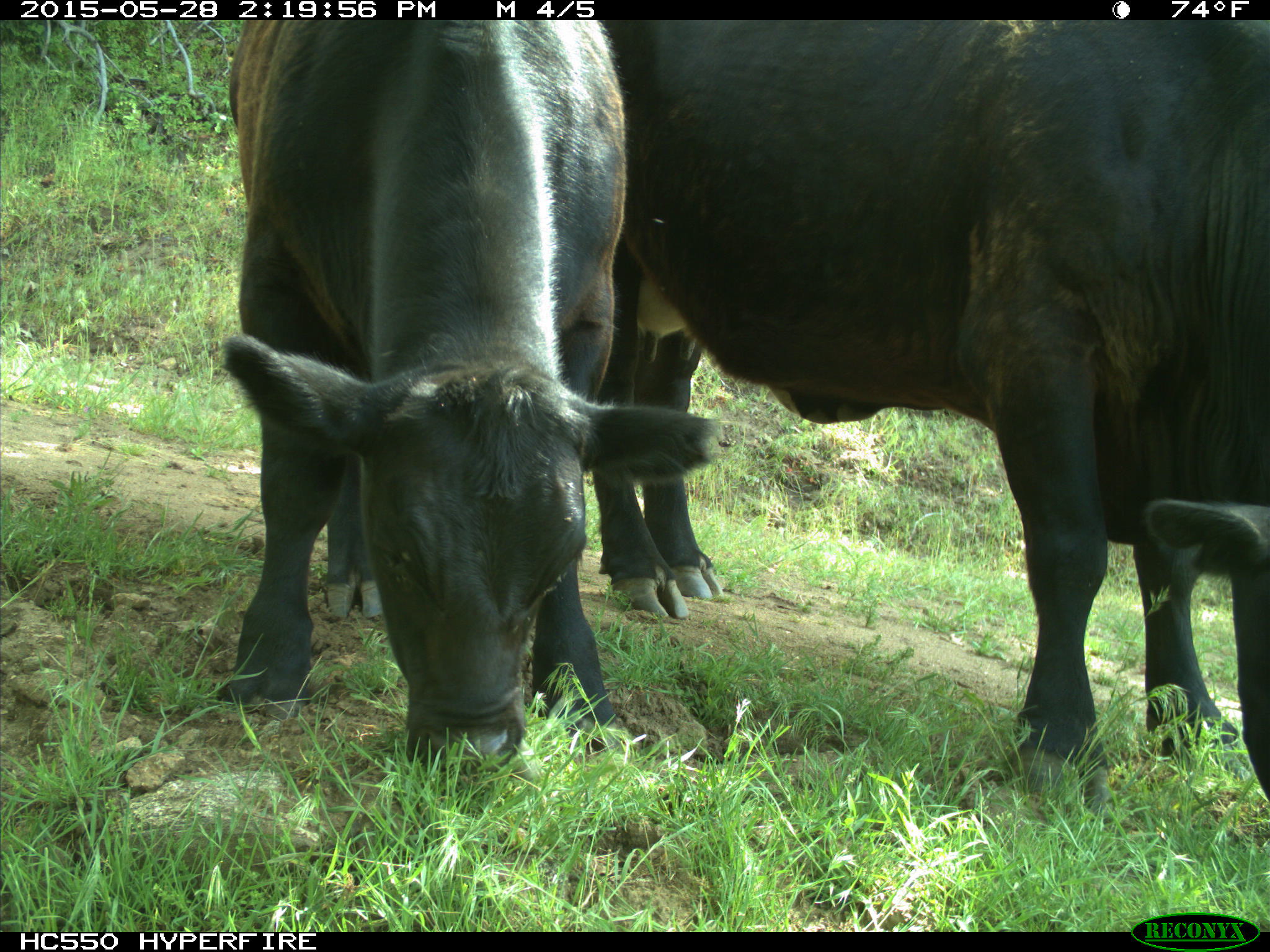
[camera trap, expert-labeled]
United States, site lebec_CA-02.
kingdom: Animalia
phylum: Chordata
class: Mammalia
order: Artiodactyla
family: Bovidae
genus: Bos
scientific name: Bos taurus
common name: domestic cow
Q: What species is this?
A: Bos taurus (domestic cow).